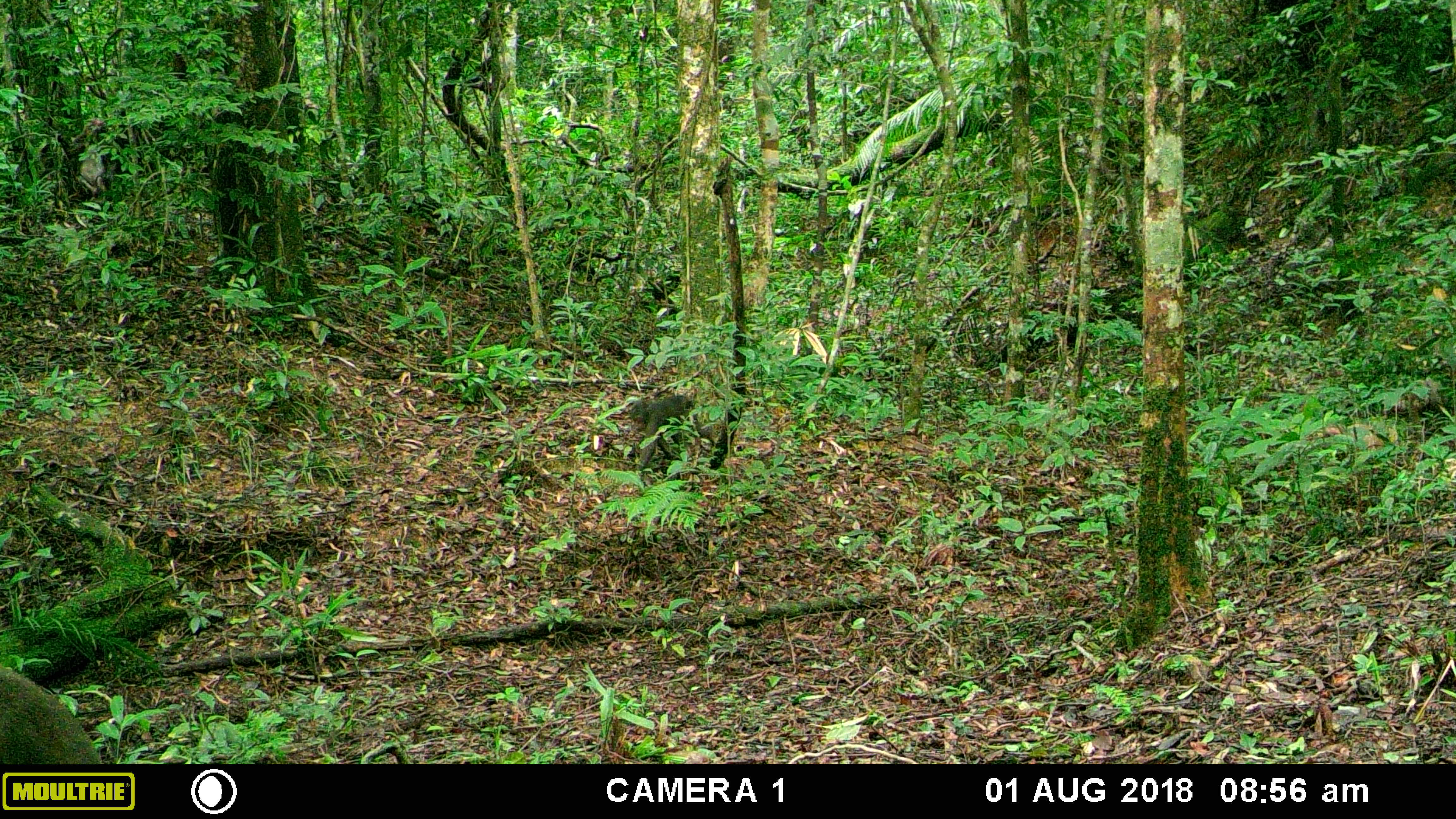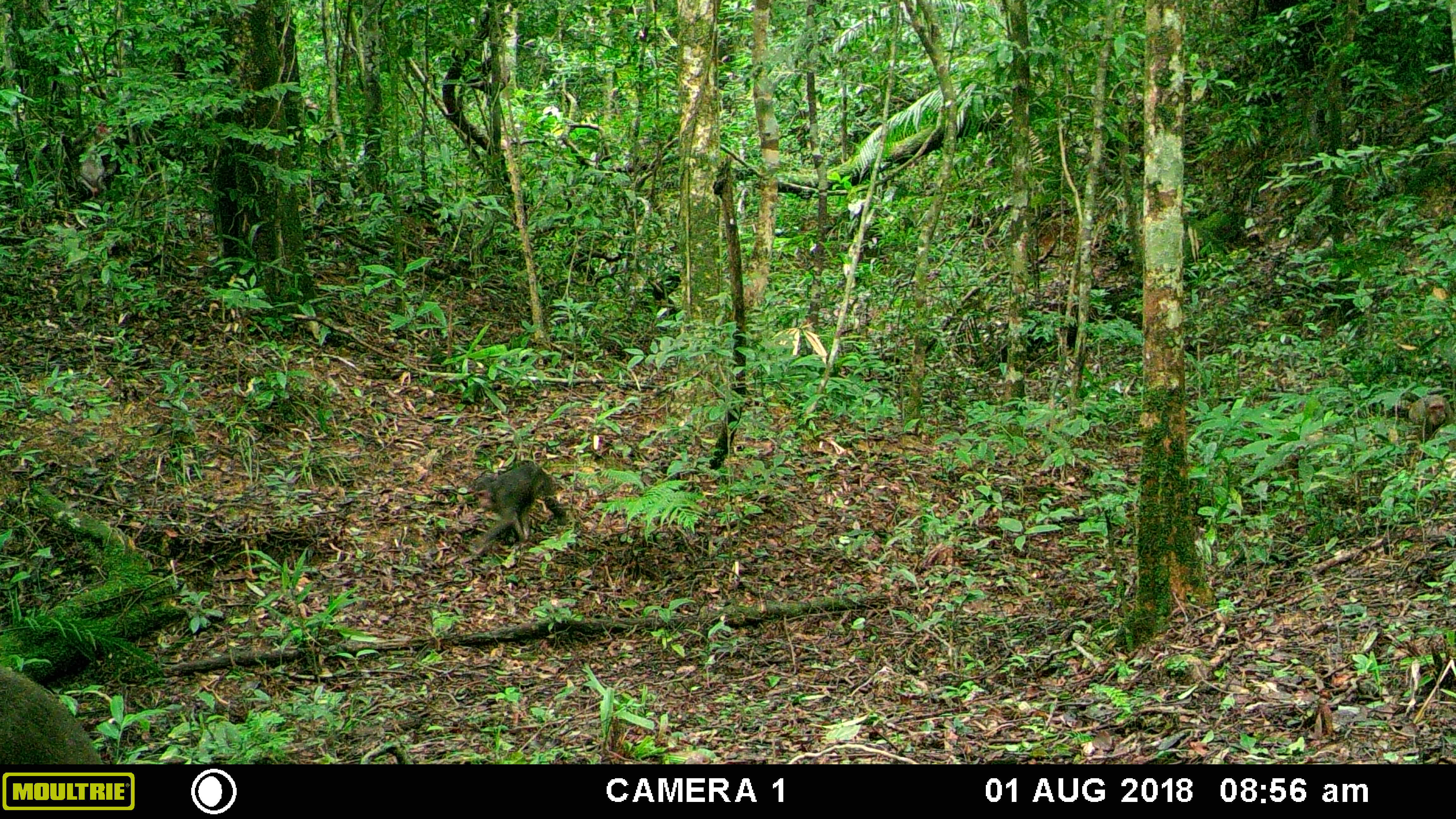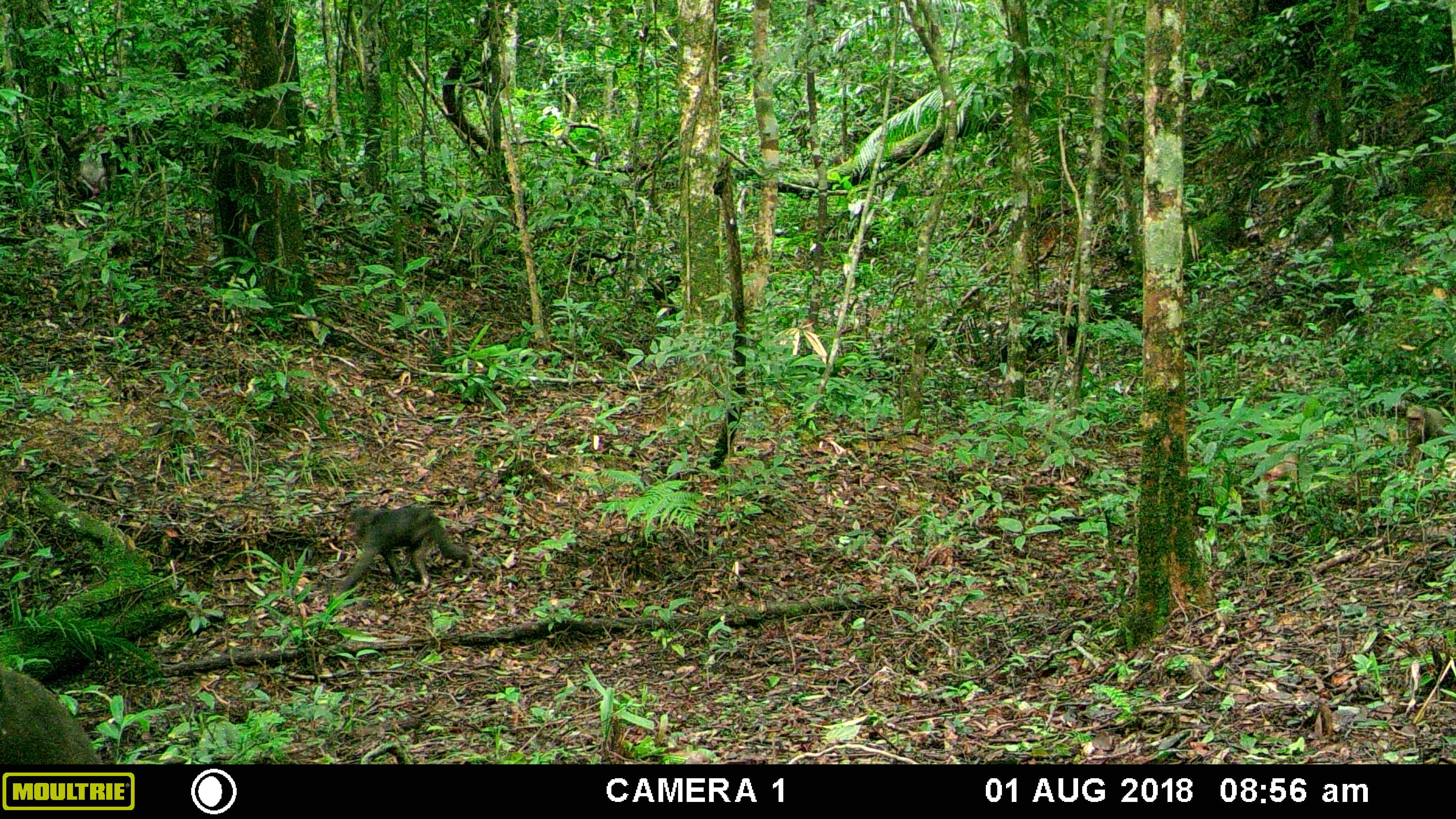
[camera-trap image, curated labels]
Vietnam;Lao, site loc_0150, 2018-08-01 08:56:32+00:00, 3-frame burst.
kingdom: Animalia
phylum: Chordata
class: Mammalia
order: Primates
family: Cercopithecidae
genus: Macaca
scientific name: Macaca arctoides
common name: stump-tailed macaque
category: stump tailed macaque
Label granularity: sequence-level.